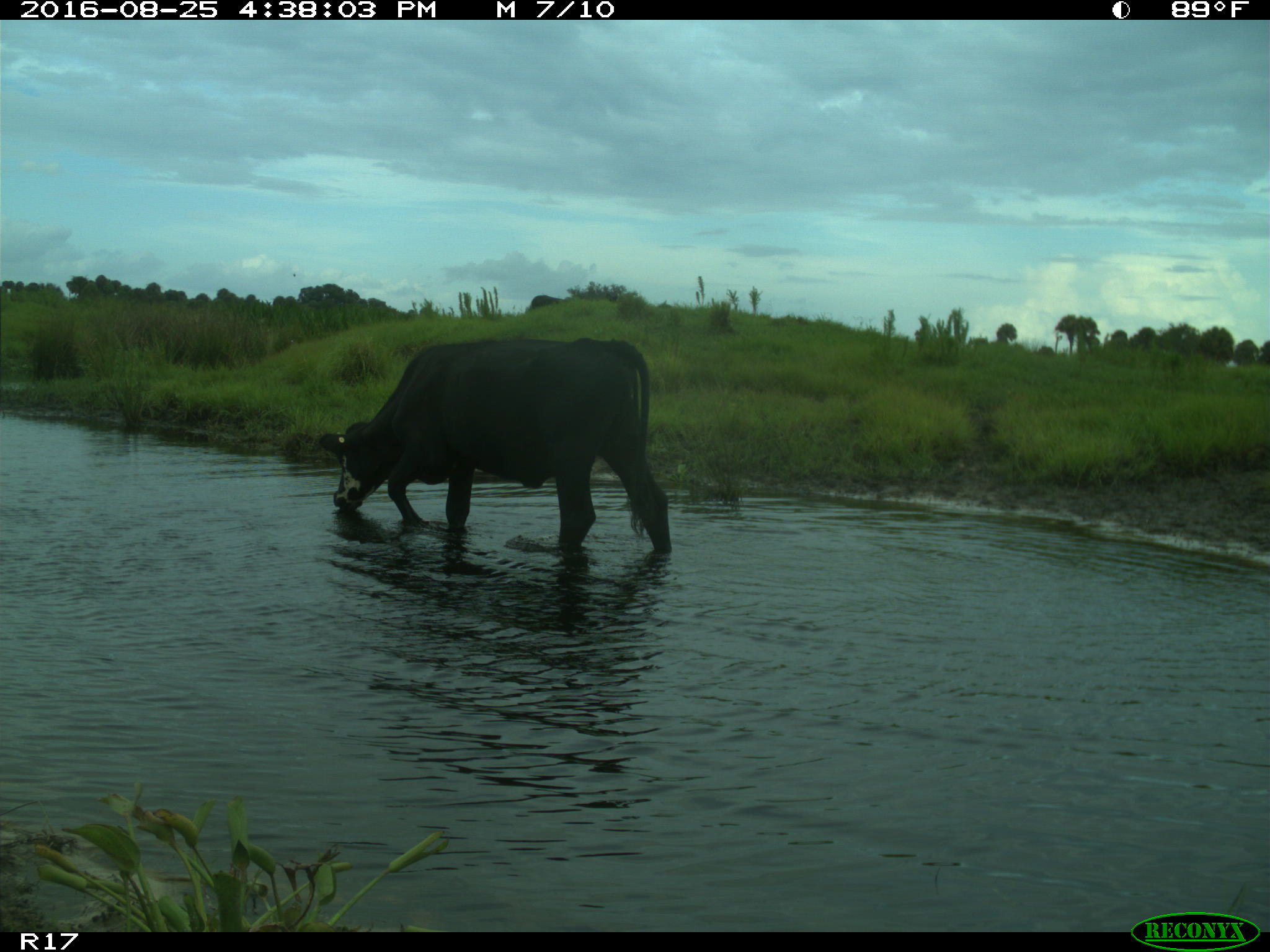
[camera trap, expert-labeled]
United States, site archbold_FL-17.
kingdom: Animalia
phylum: Chordata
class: Mammalia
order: Artiodactyla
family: Bovidae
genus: Bos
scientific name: Bos taurus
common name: domestic cow